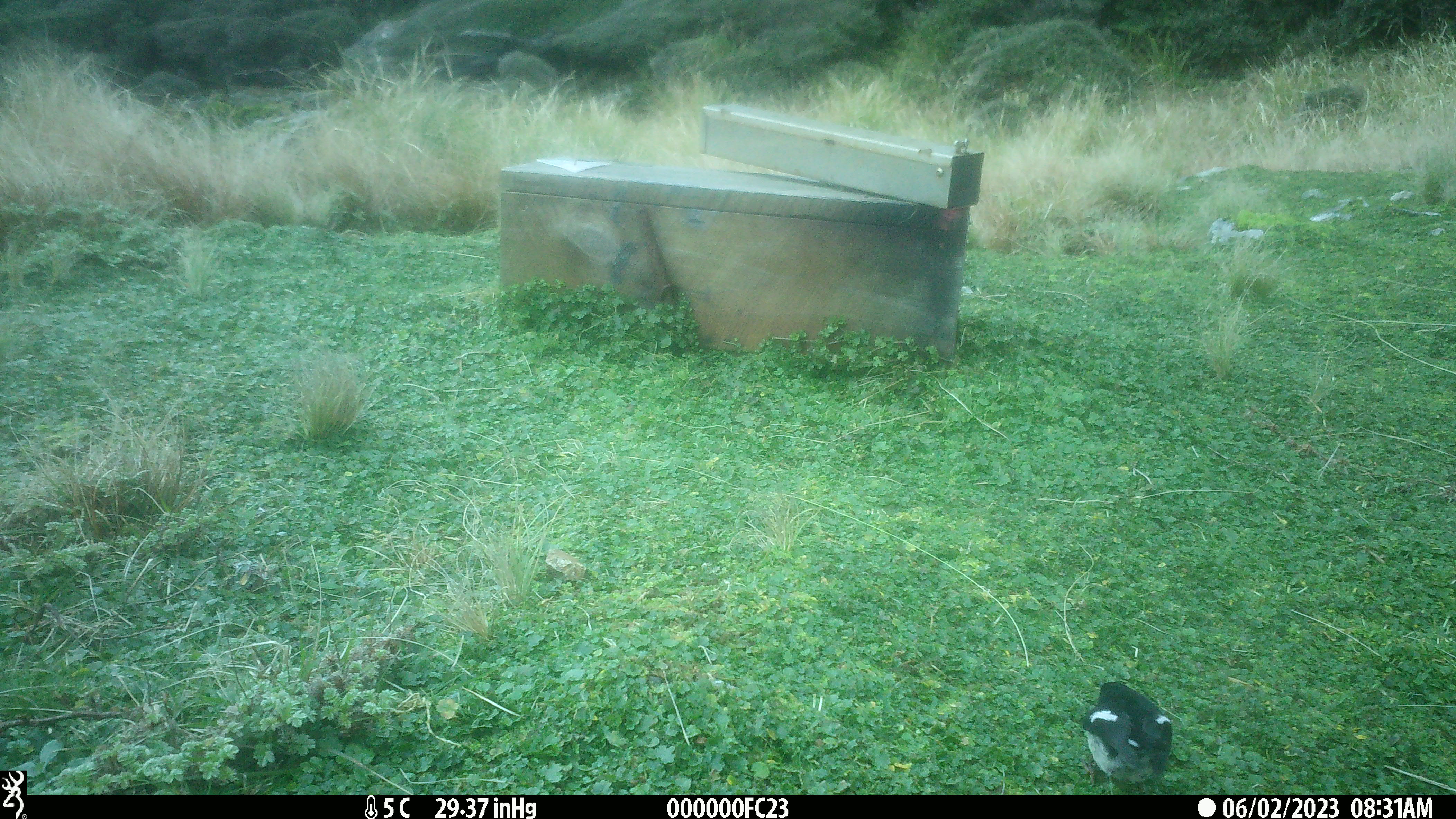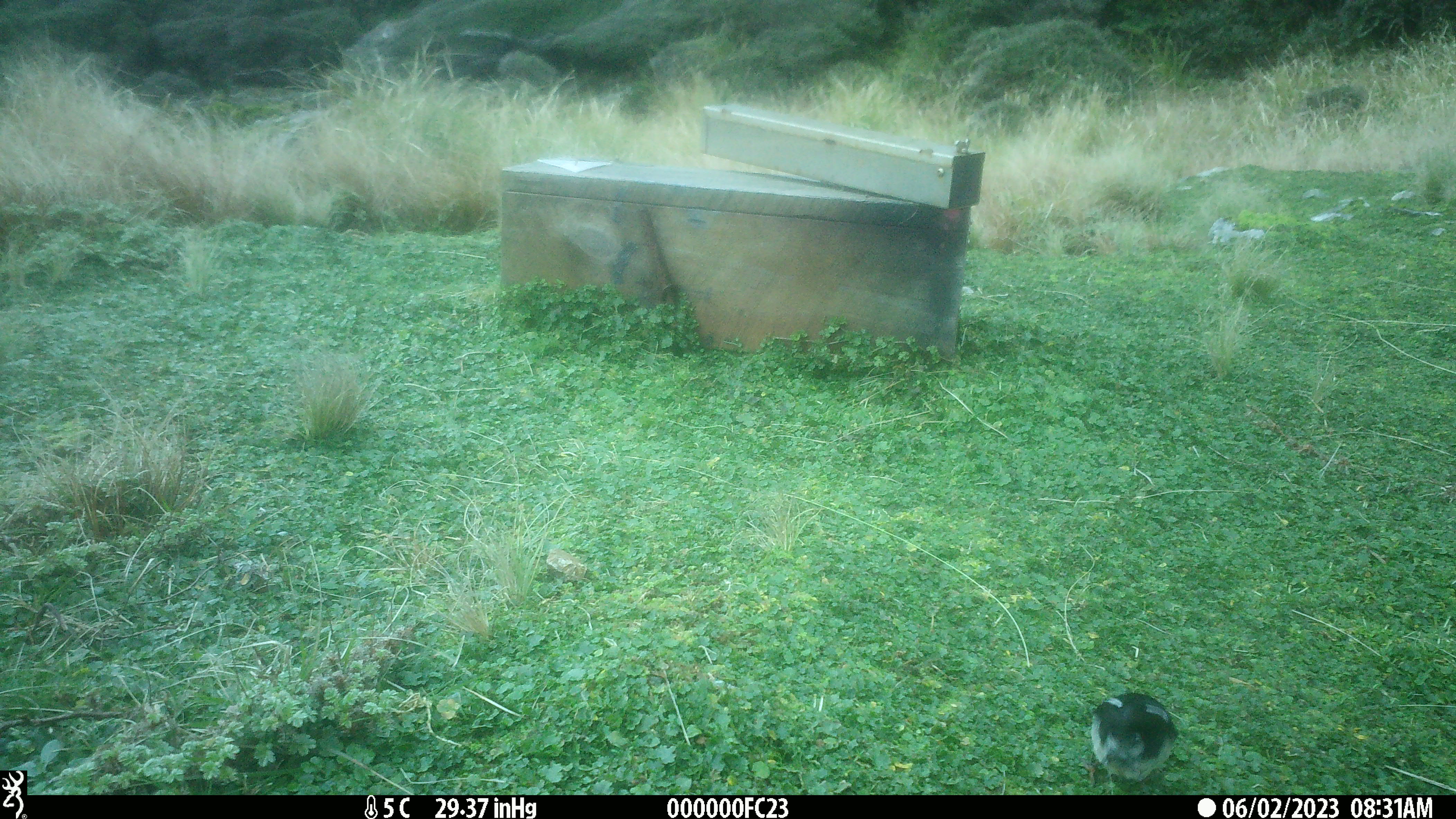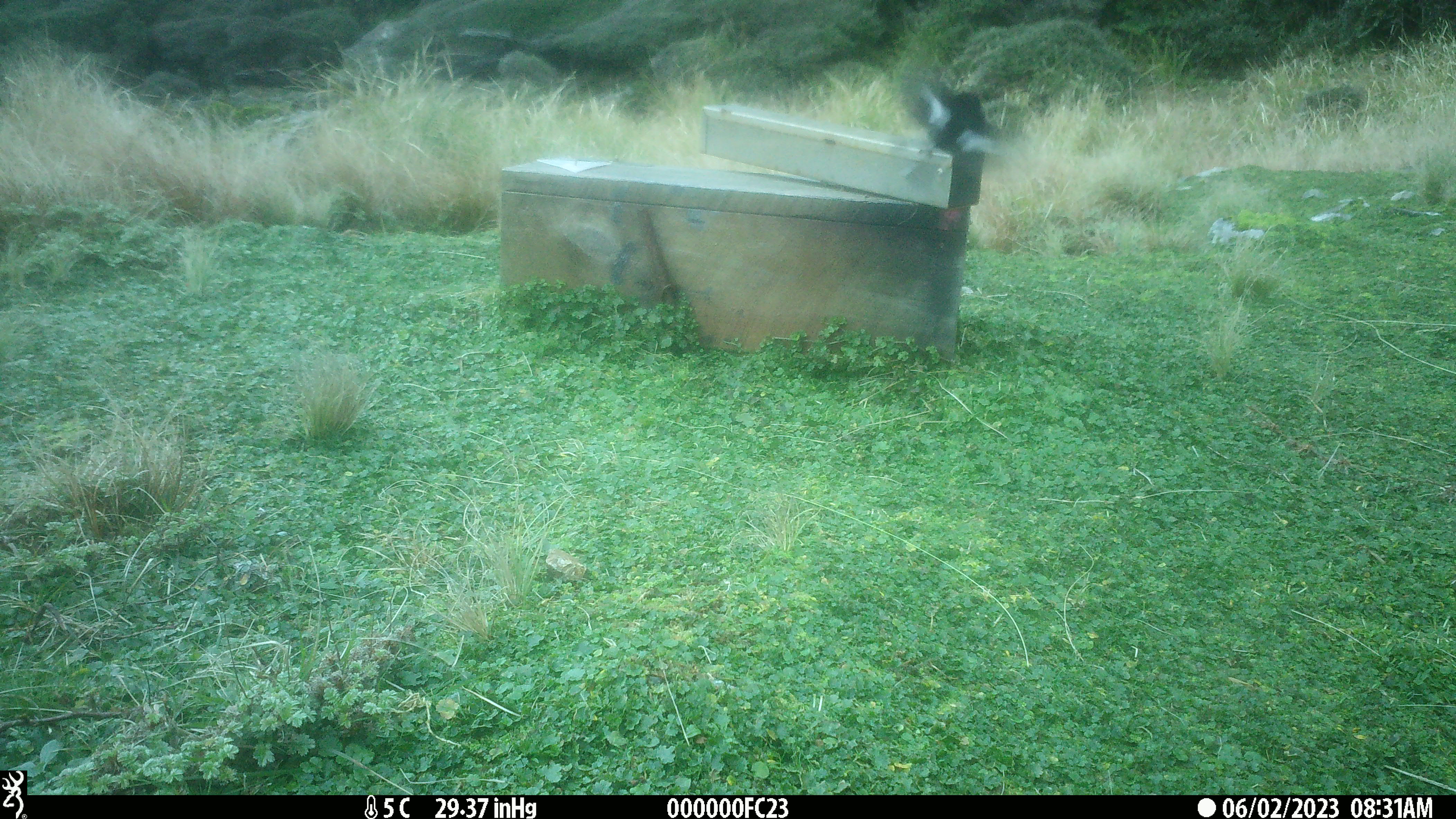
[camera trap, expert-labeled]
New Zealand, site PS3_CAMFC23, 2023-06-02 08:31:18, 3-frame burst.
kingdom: Animalia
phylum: Chordata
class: Aves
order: Passeriformes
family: Petroicidae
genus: Petroica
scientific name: Petroica macrocephala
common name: tomtit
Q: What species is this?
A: Tomtit (Petroica macrocephala).